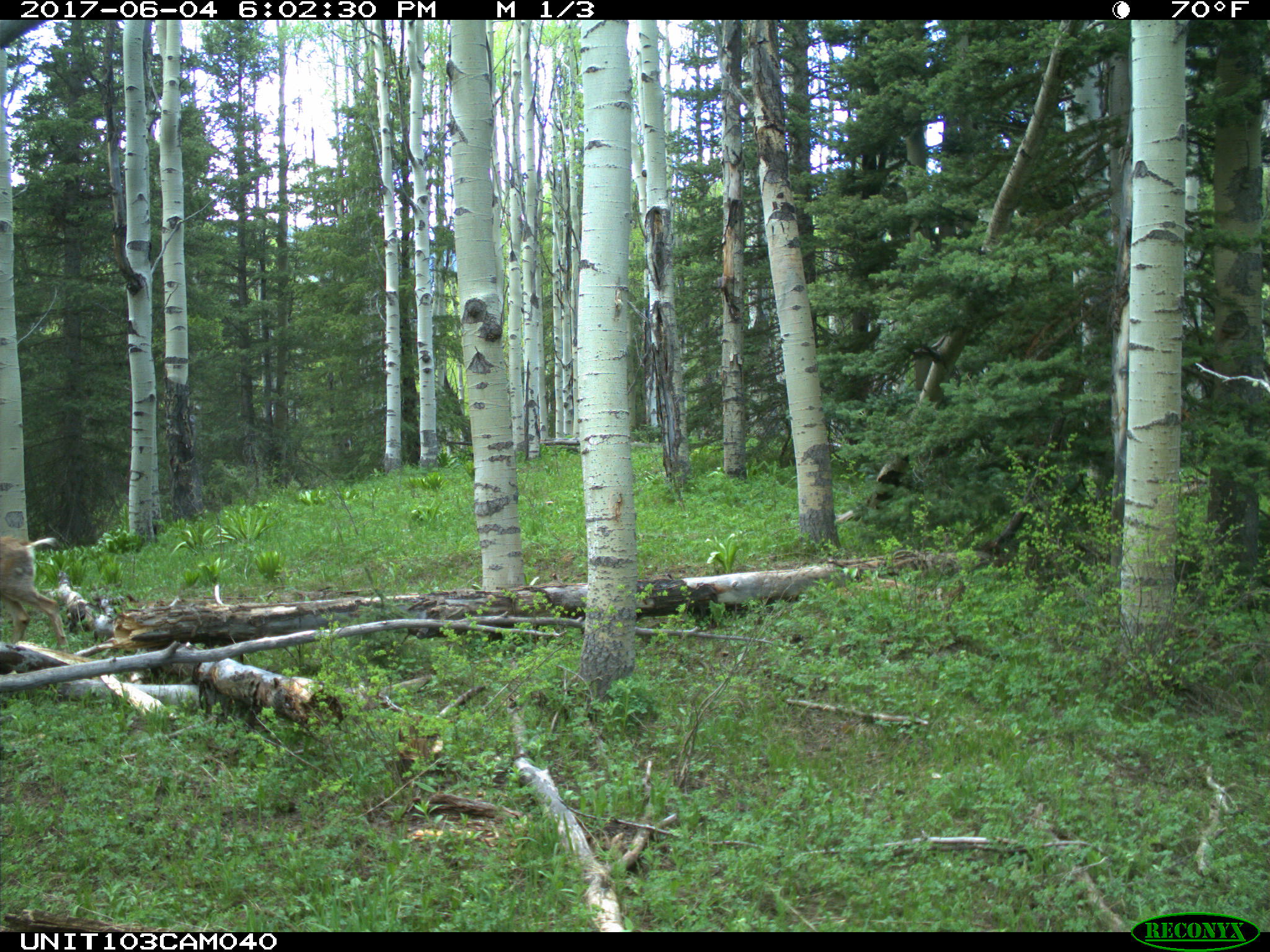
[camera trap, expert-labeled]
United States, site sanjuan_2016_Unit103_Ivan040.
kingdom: Animalia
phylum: Chordata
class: Mammalia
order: Artiodactyla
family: Cervidae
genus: Odocoileus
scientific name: Odocoileus hemionus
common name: mule deer